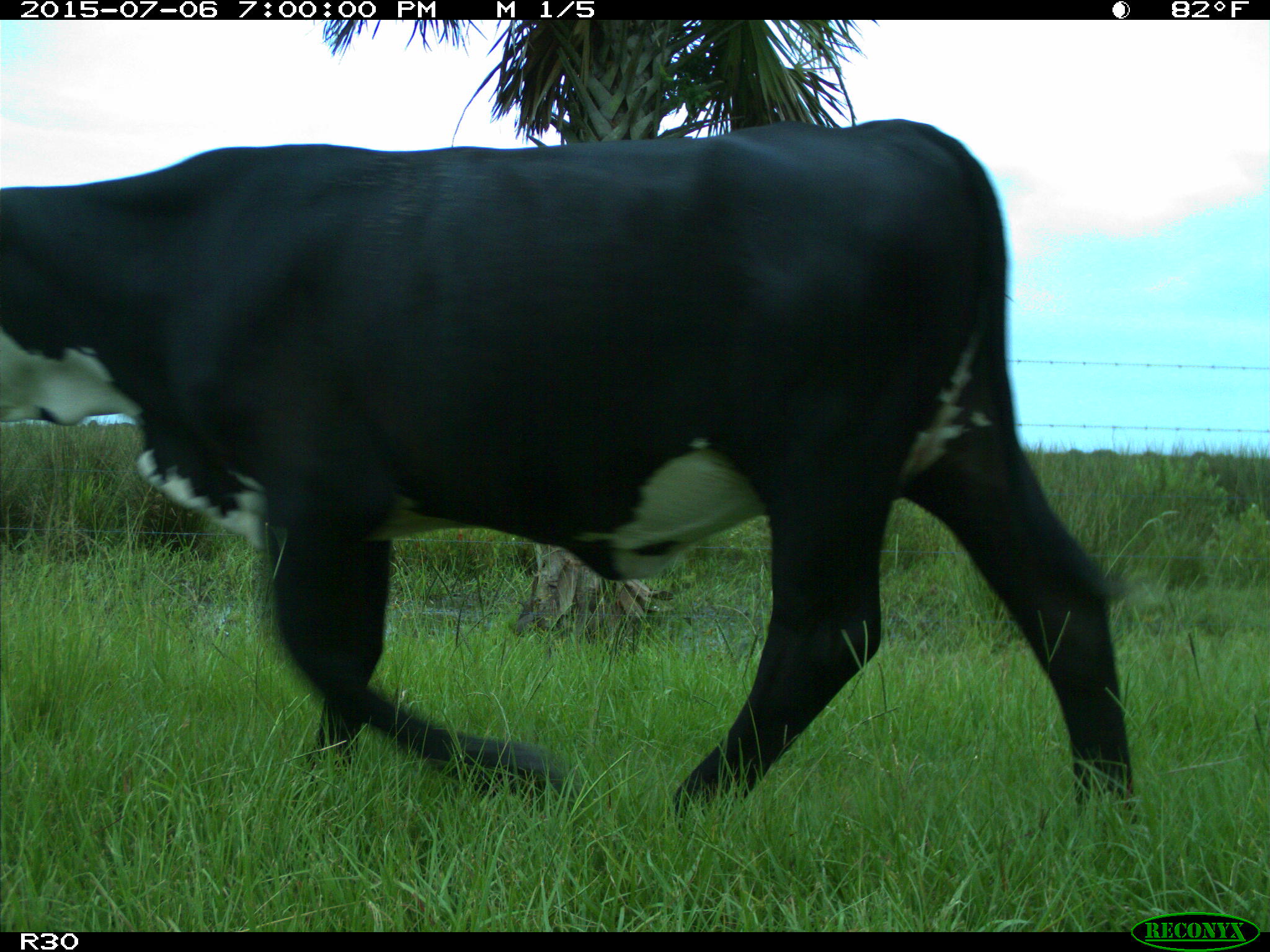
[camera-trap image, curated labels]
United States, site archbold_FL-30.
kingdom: Animalia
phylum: Chordata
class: Mammalia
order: Artiodactyla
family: Bovidae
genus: Bos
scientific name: Bos taurus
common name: domestic cow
Bos taurus (domestic cow).